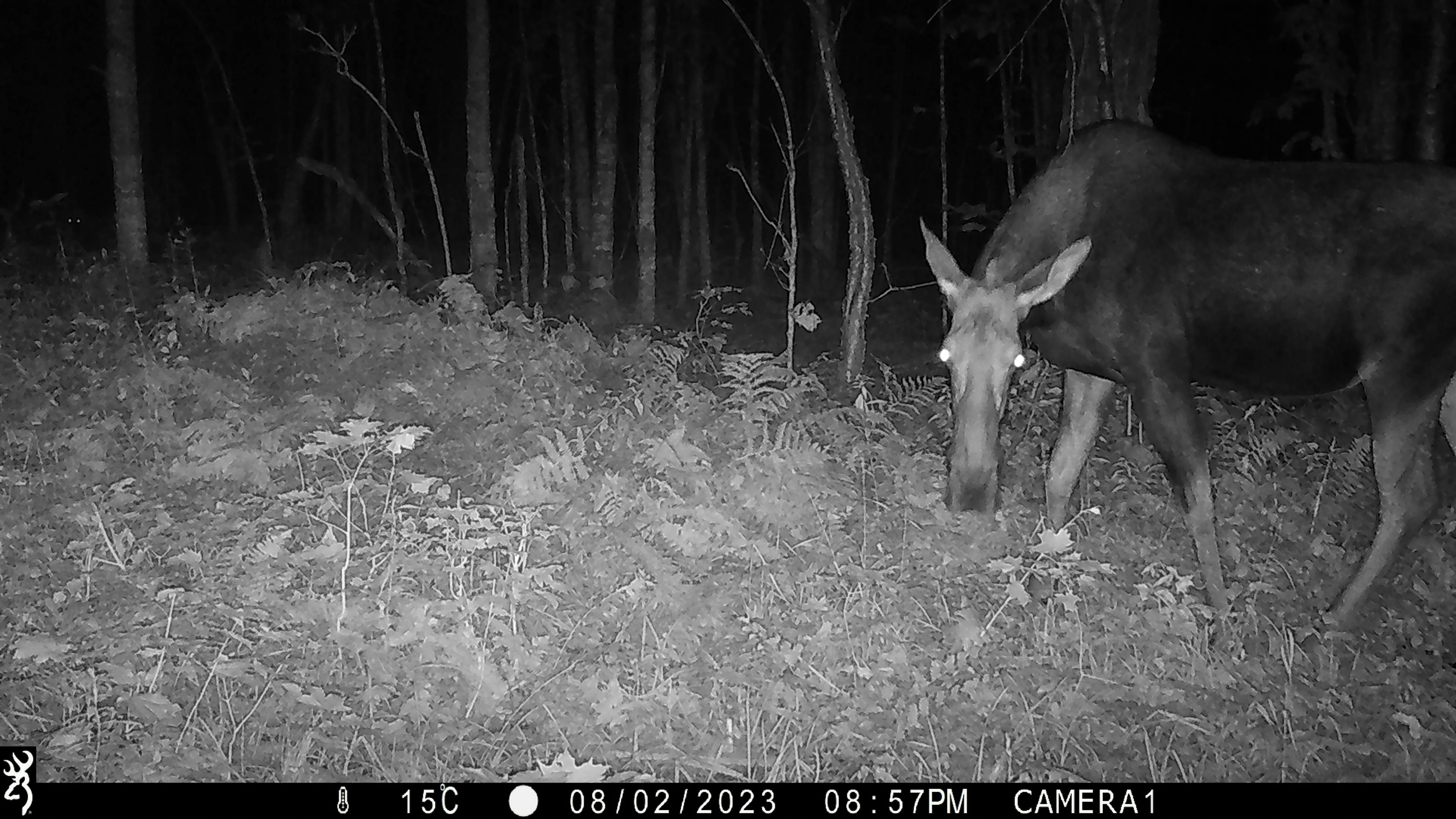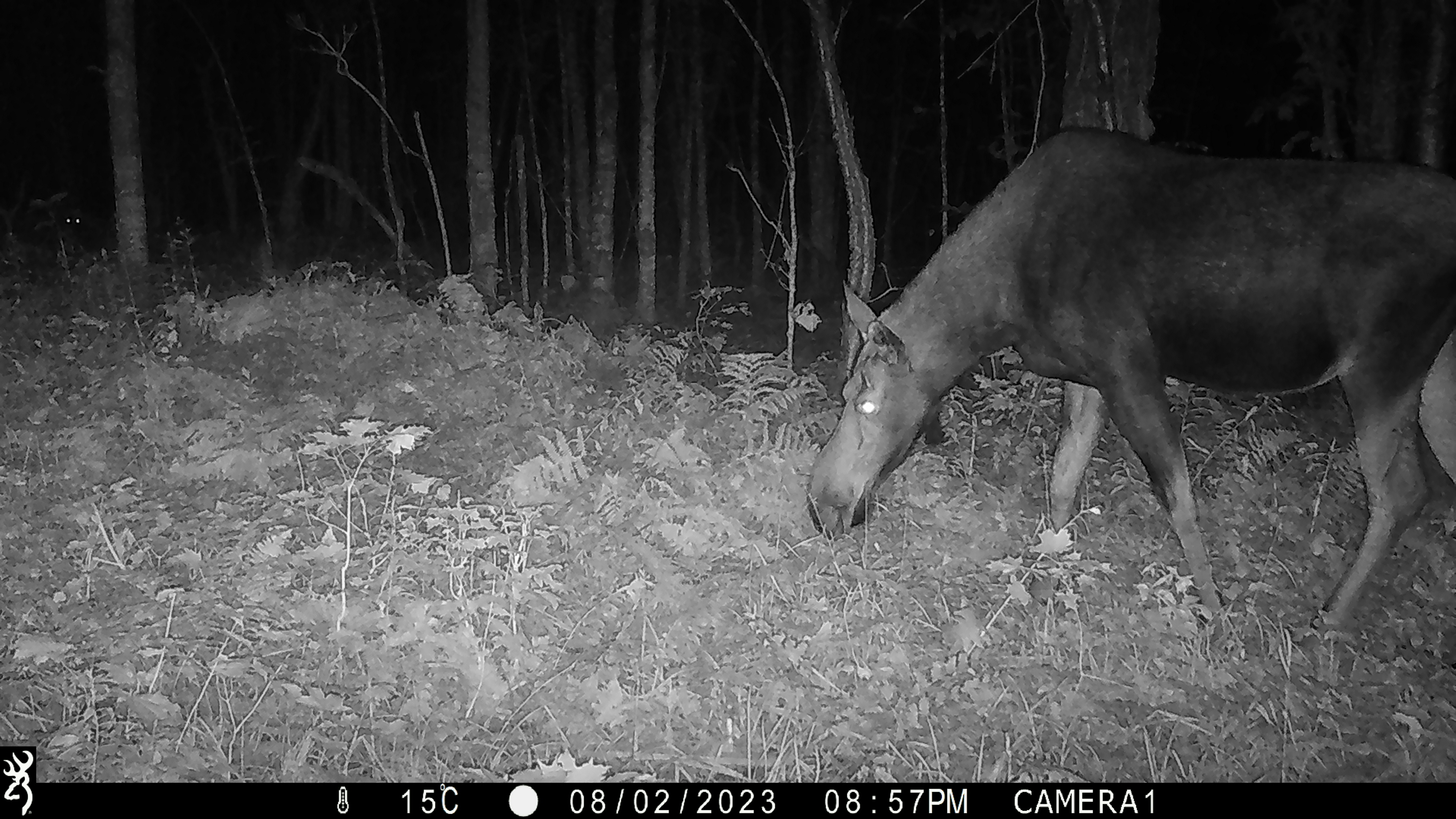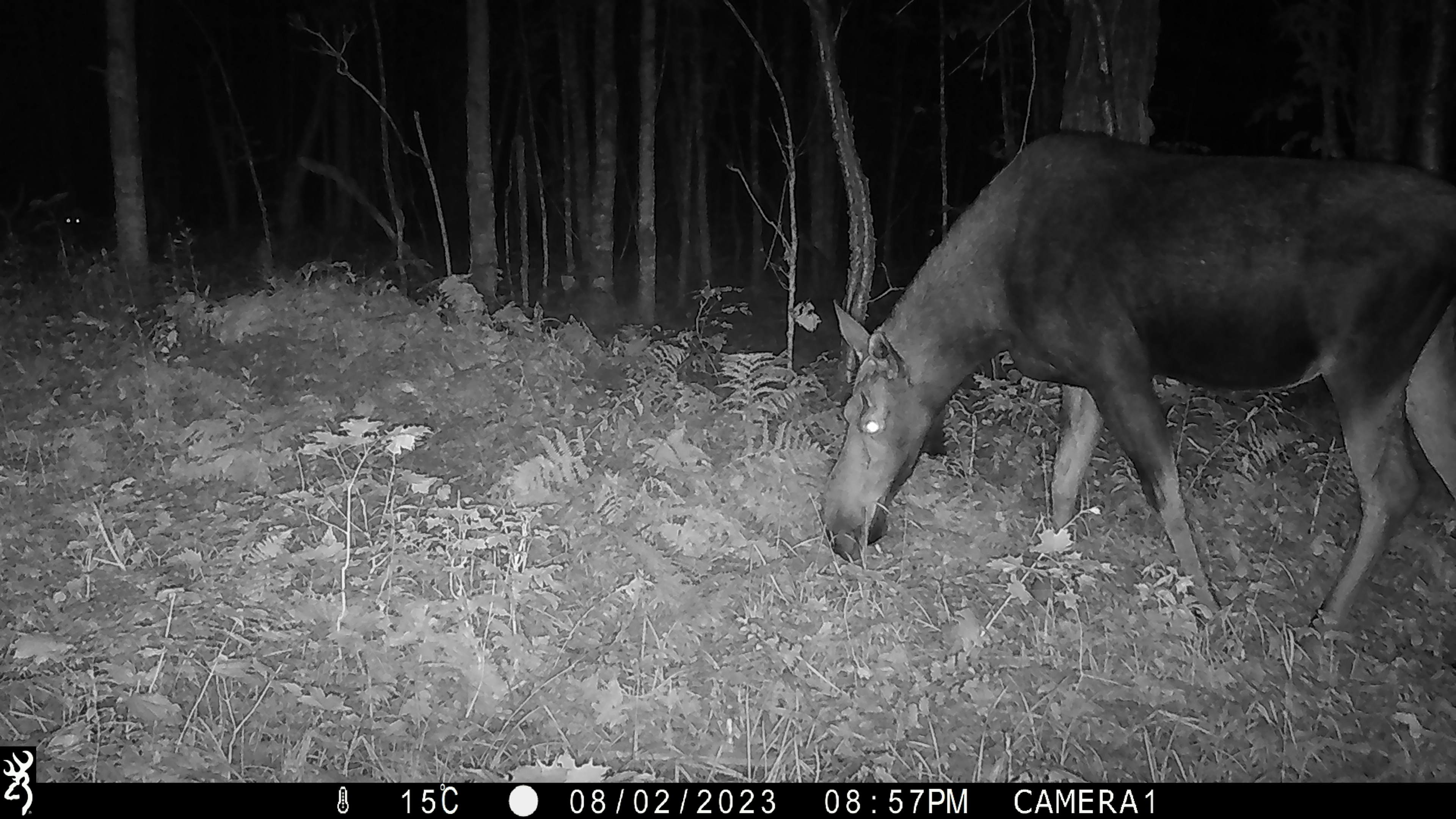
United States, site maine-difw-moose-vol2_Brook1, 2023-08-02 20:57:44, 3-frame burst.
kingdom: Animalia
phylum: Chordata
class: Mammalia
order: Artiodactyla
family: Cervidae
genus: Alces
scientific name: Alces alces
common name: moose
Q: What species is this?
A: Moose (Alces alces).